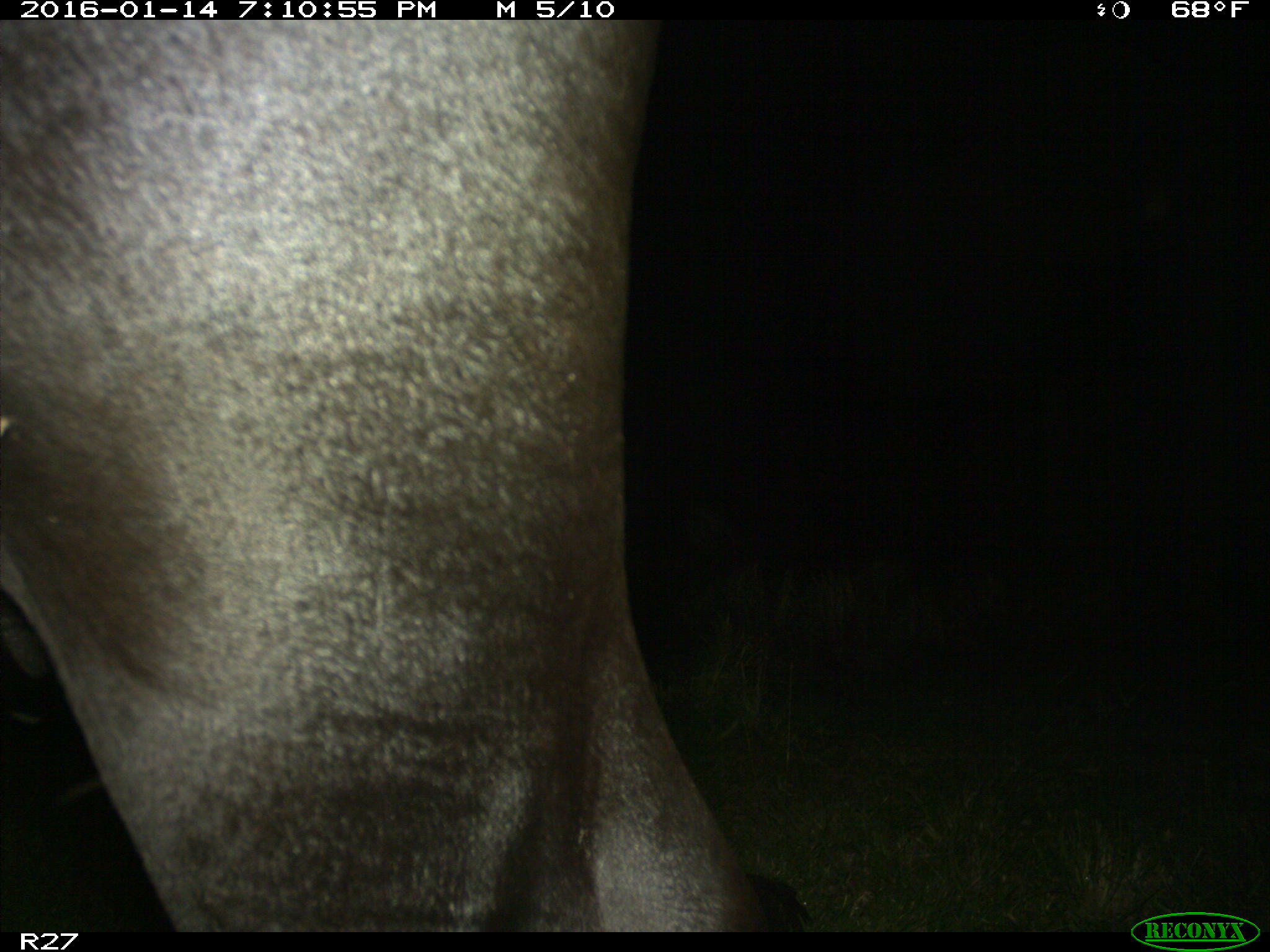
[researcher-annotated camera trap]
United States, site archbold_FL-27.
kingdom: Animalia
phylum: Chordata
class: Mammalia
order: Artiodactyla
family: Bovidae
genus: Bos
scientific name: Bos taurus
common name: domestic cow